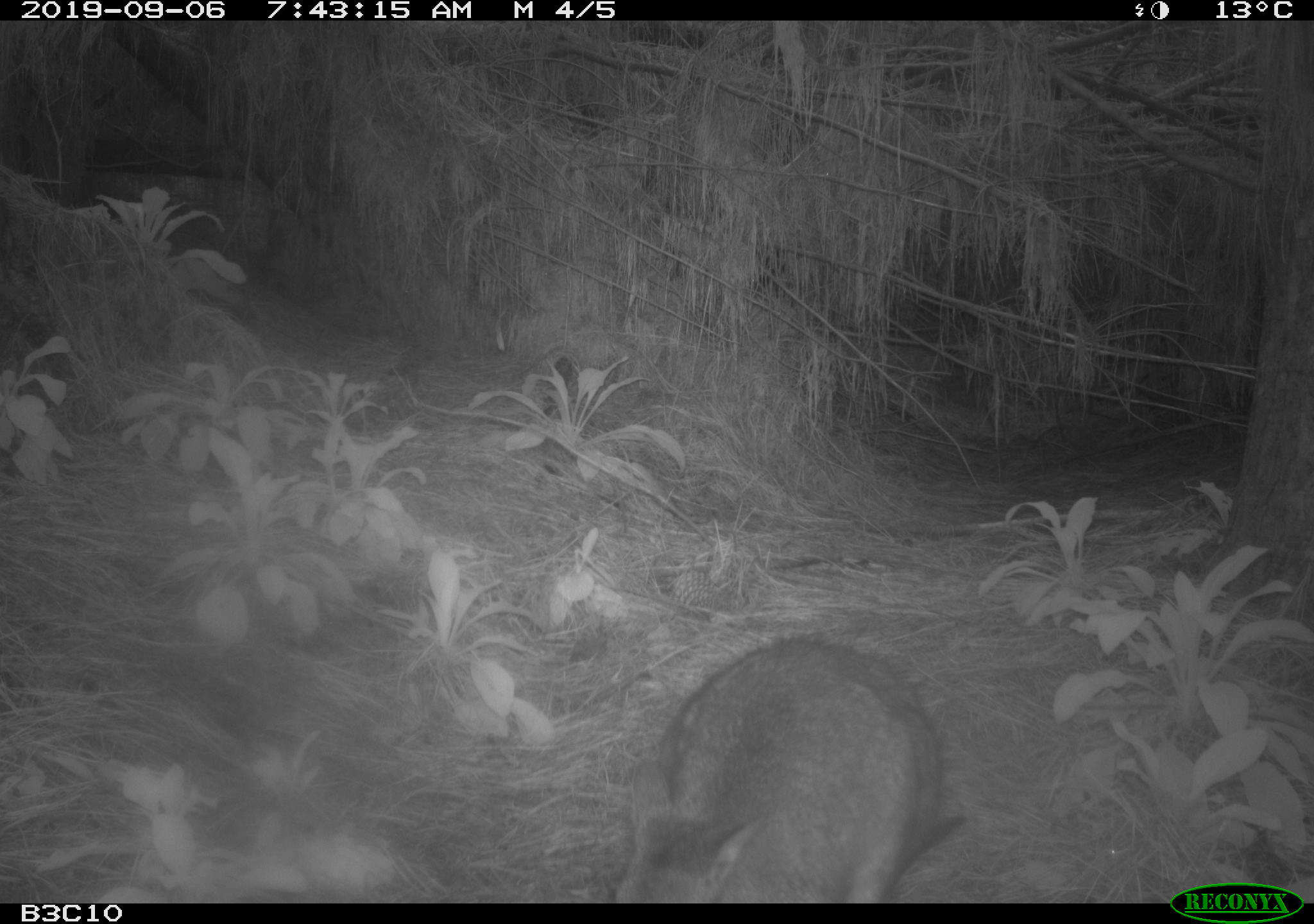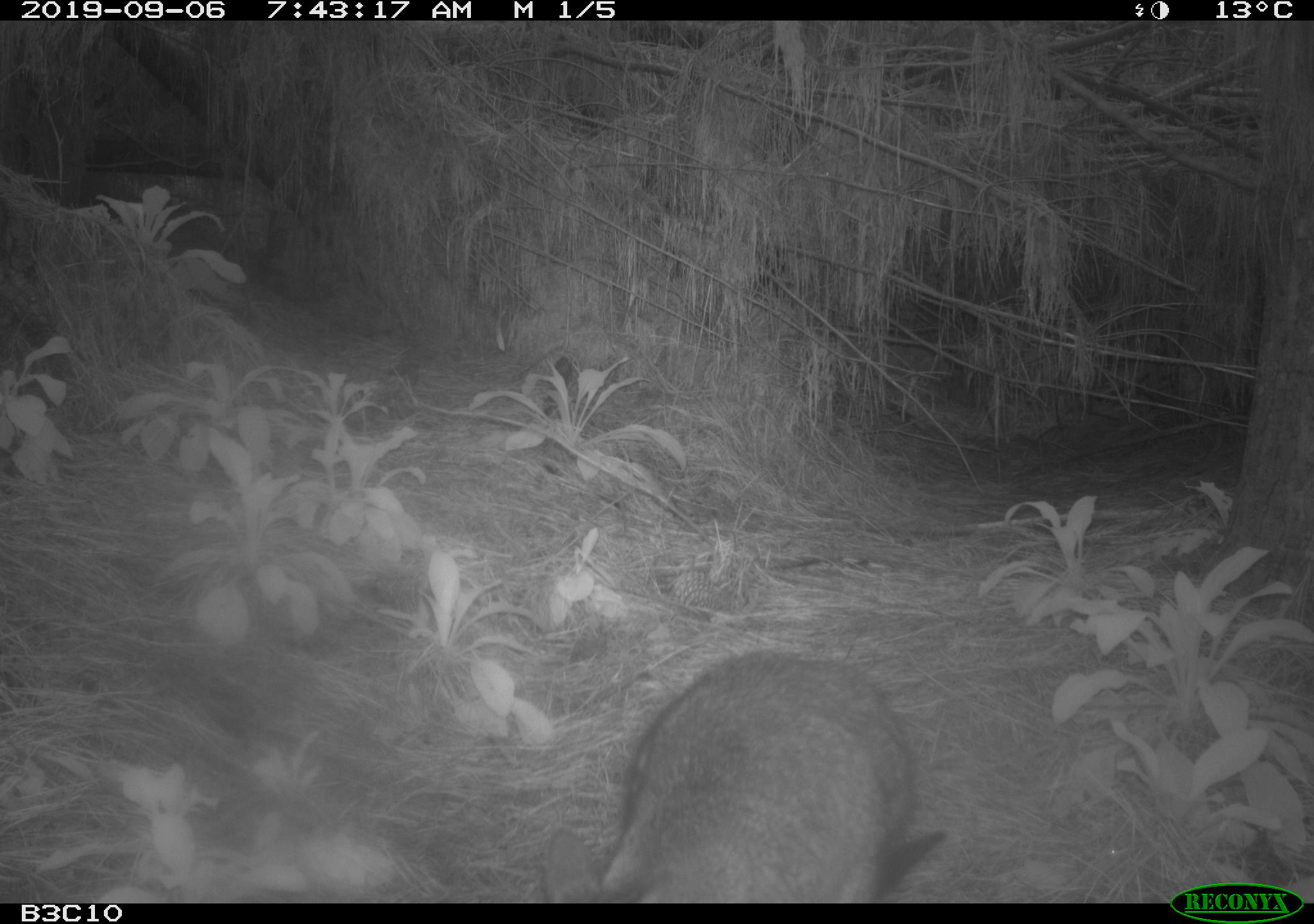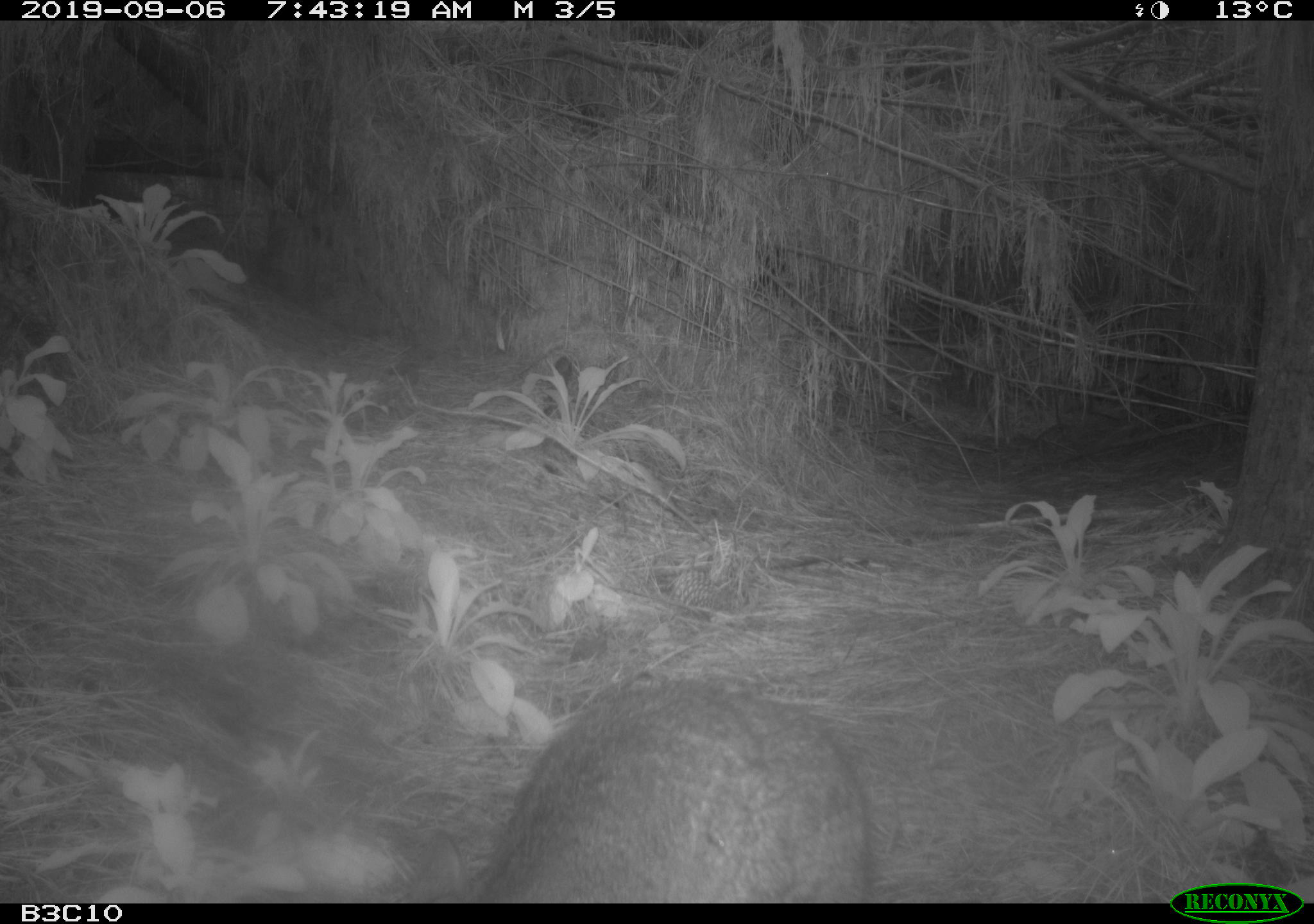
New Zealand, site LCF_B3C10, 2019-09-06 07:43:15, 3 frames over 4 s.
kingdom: Animalia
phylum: Chordata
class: Mammalia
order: Diprotodontia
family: Macropodidae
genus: Notamacropus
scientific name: Notamacropus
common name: wallaby